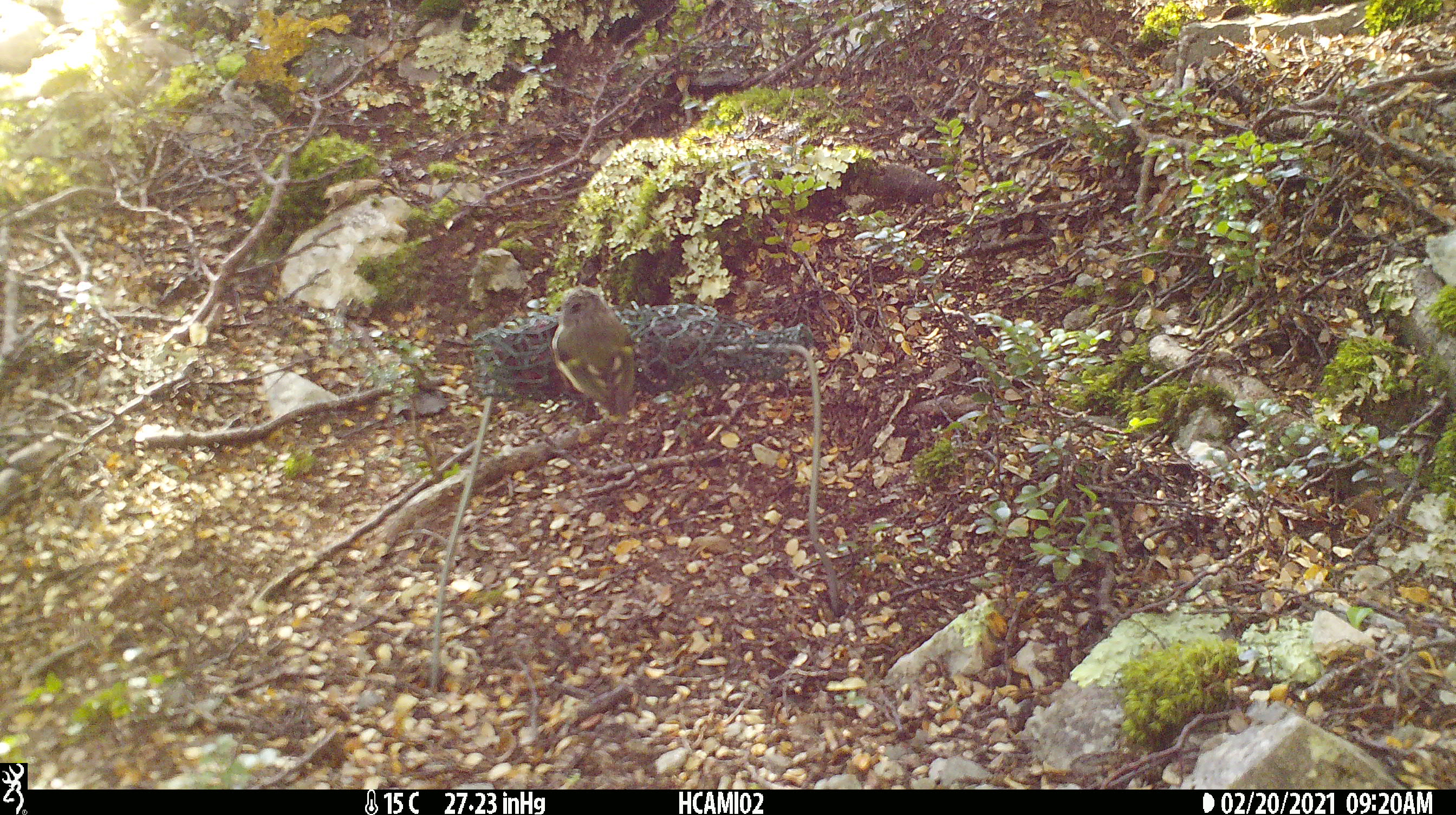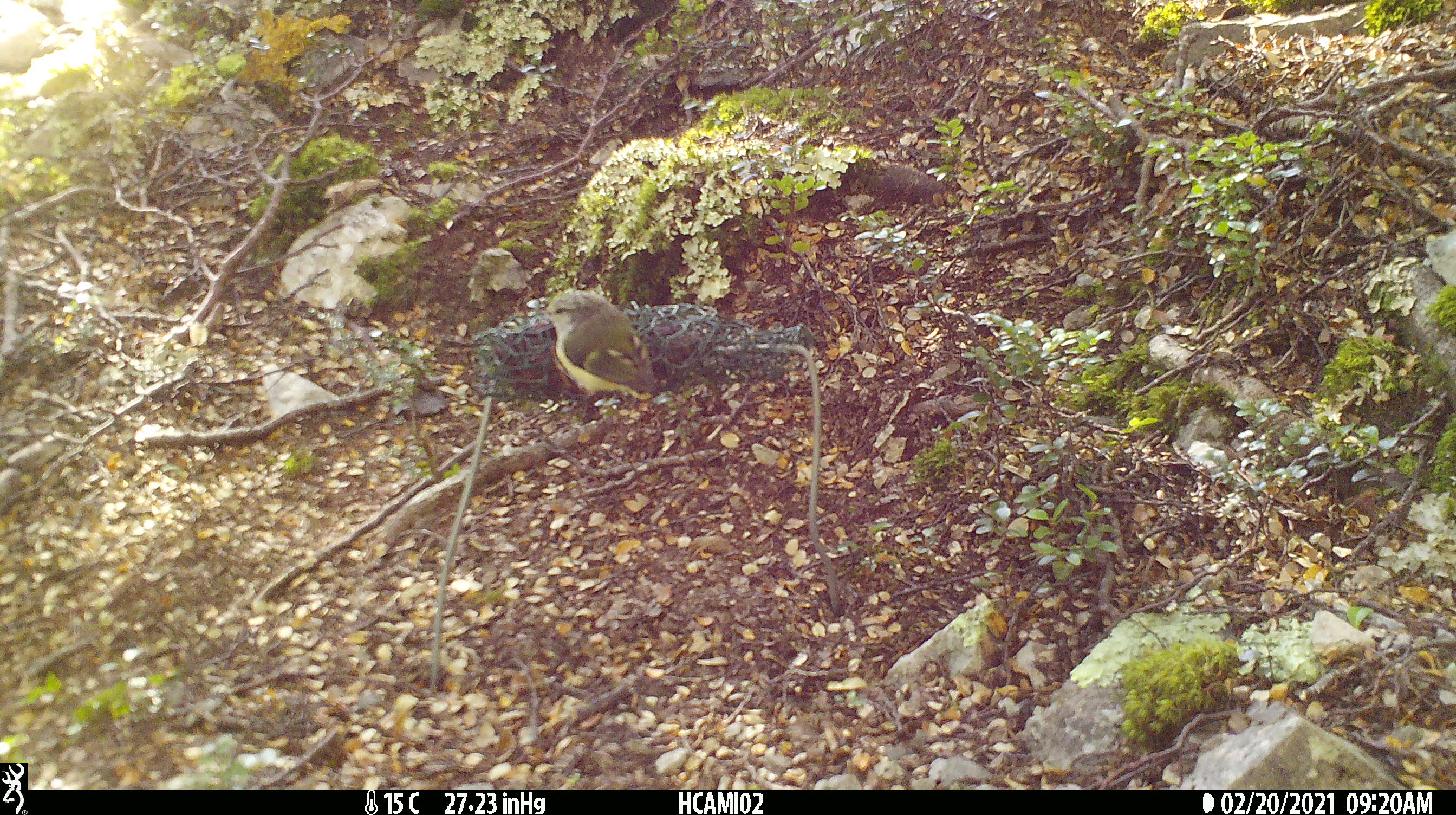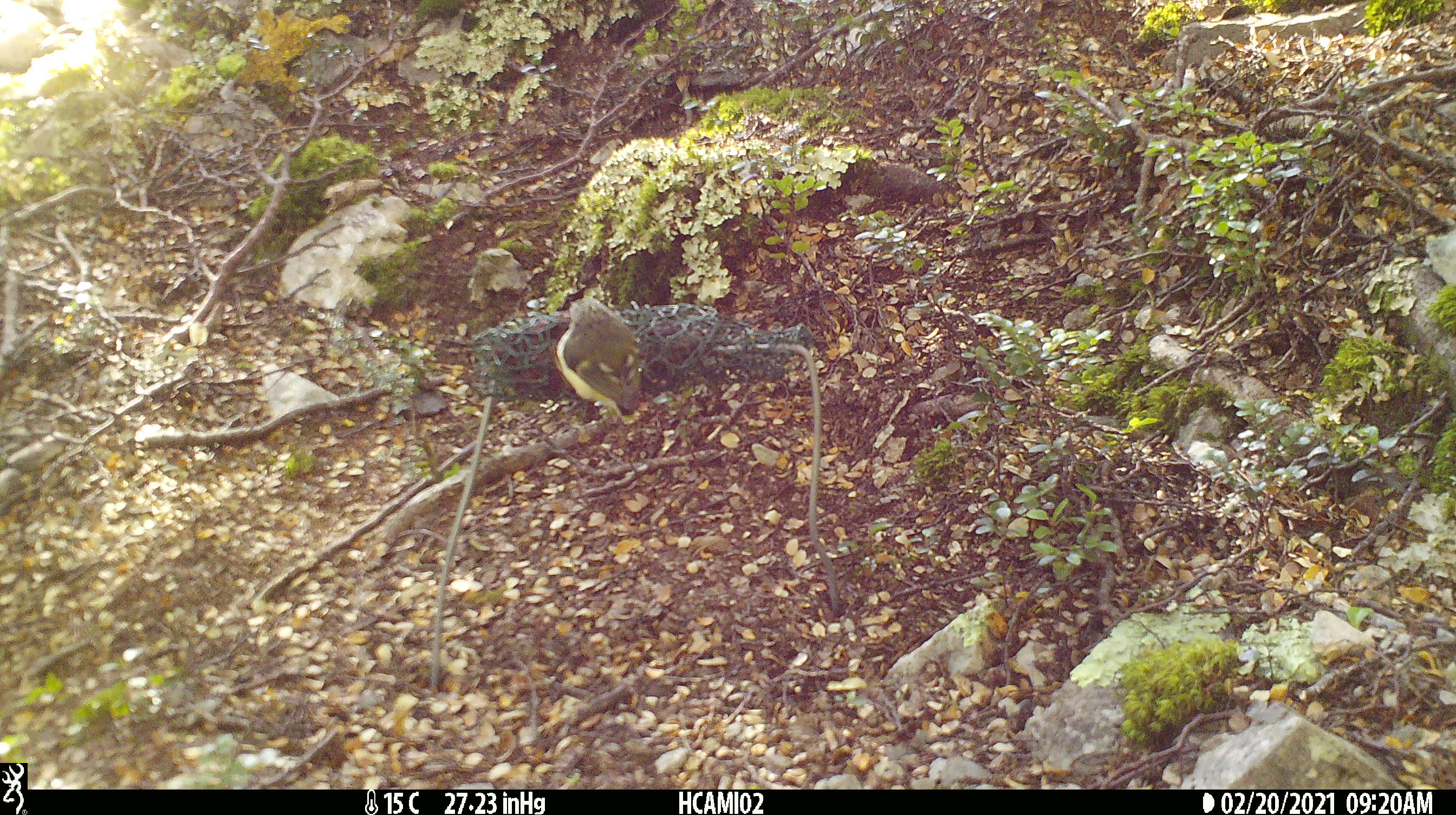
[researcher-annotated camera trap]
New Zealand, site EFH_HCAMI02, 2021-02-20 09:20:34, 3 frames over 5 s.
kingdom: Animalia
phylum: Chordata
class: Aves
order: Passeriformes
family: Acanthisittidae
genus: Acanthisitta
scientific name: Acanthisitta chloris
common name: rifleman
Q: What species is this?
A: Rifleman (Acanthisitta chloris).